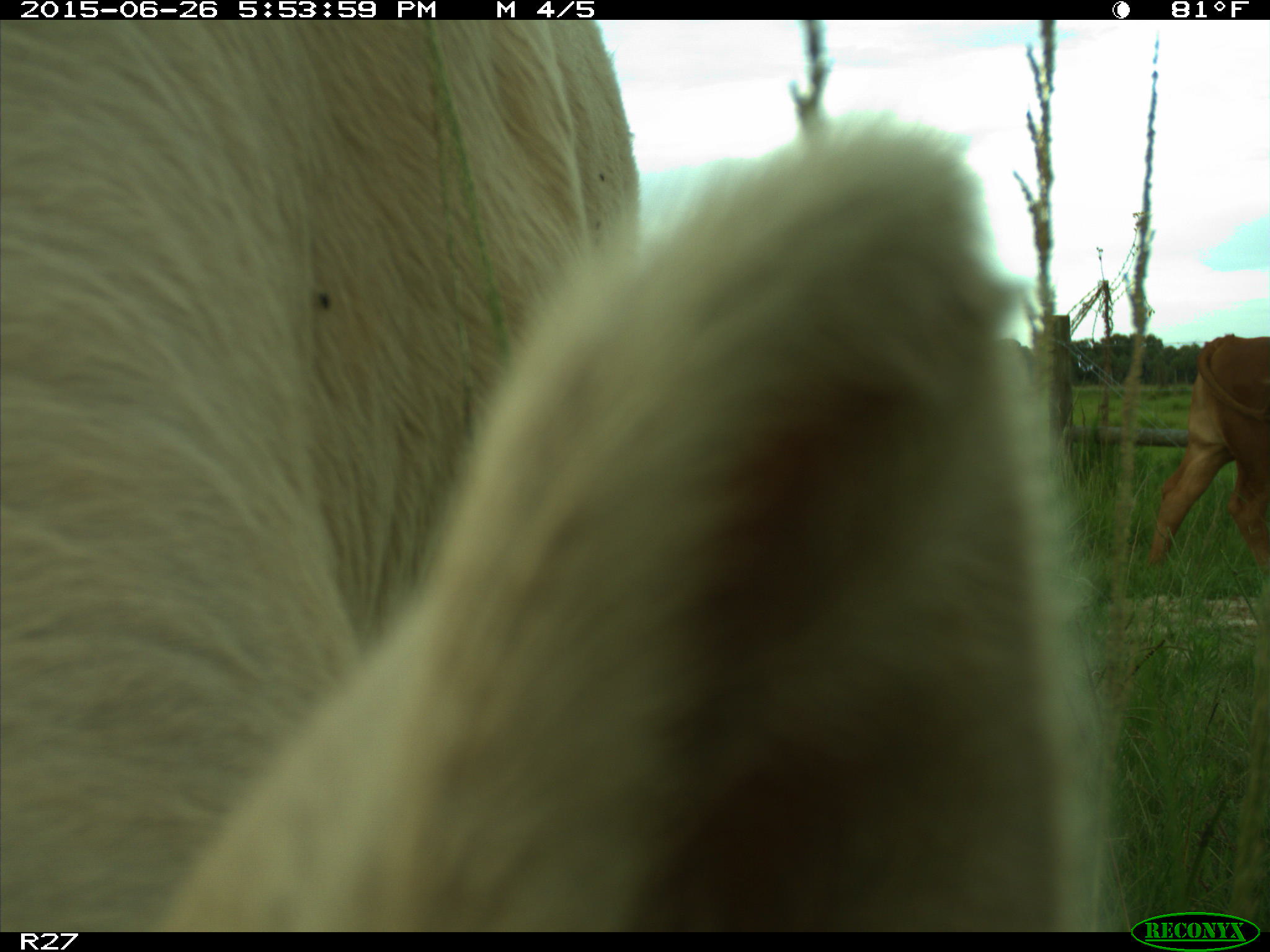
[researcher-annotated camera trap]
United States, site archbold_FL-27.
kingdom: Animalia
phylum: Chordata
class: Mammalia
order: Artiodactyla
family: Bovidae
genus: Bos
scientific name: Bos taurus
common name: domestic cow